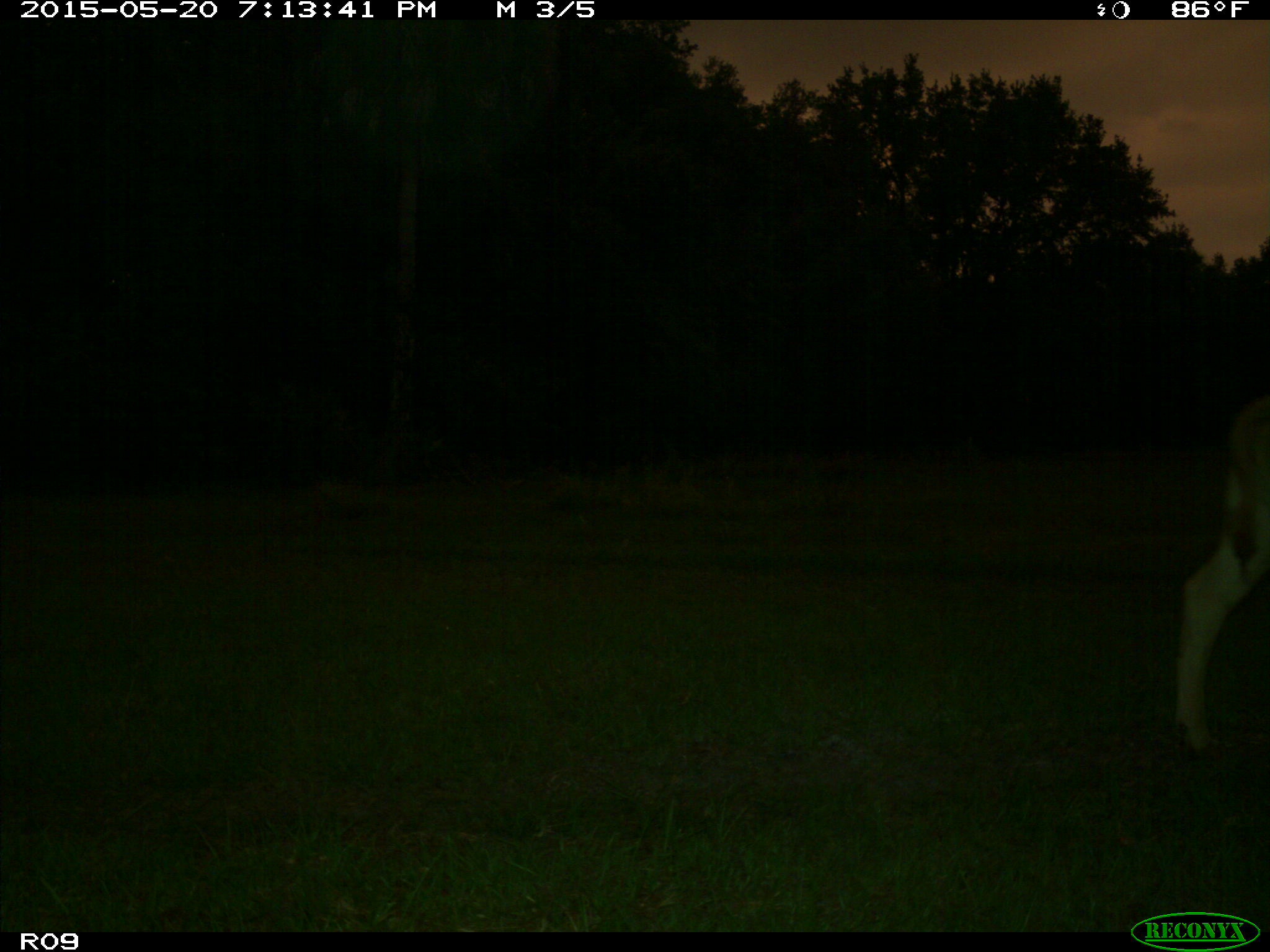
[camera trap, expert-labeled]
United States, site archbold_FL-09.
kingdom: Animalia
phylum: Chordata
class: Mammalia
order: Artiodactyla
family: Bovidae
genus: Bos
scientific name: Bos taurus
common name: domestic cow